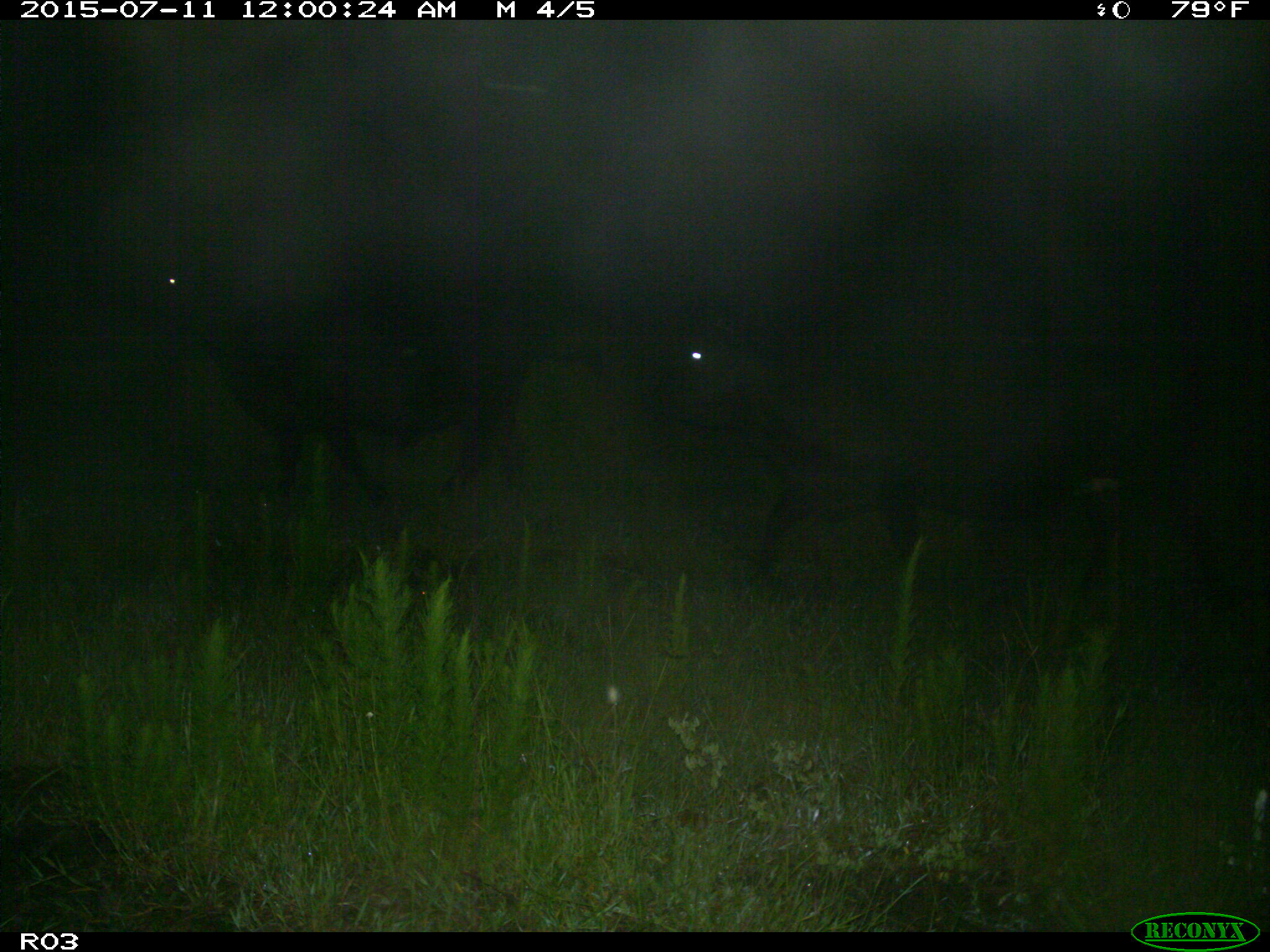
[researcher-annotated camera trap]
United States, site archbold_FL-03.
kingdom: Animalia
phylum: Chordata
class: Mammalia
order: Artiodactyla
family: Bovidae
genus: Bos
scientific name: Bos taurus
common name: domestic cow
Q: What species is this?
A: Bos taurus (domestic cow).